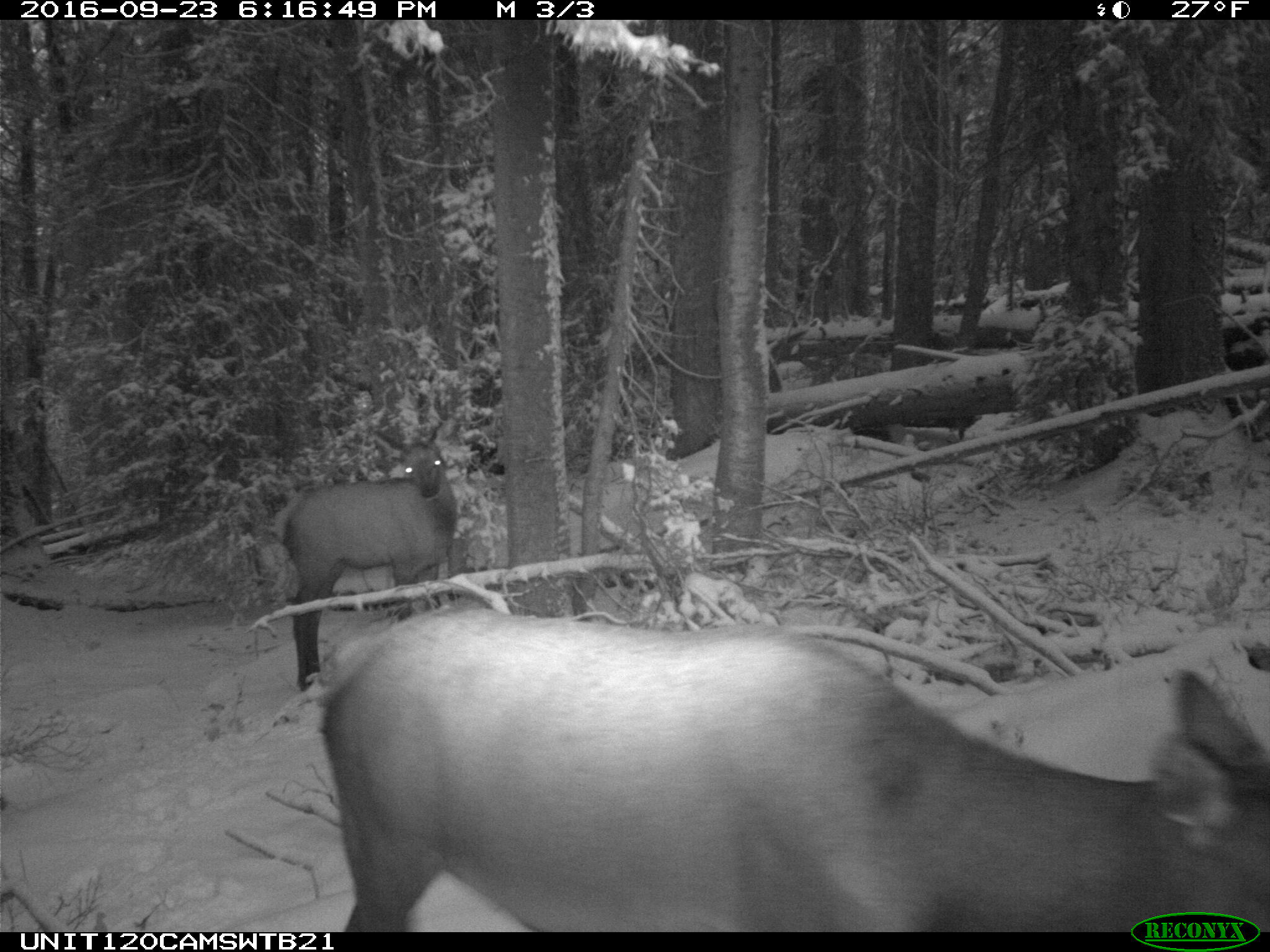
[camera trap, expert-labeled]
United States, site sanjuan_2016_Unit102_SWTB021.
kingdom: Animalia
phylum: Chordata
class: Mammalia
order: Artiodactyla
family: Cervidae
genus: Cervus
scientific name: Cervus elaphus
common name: red deer